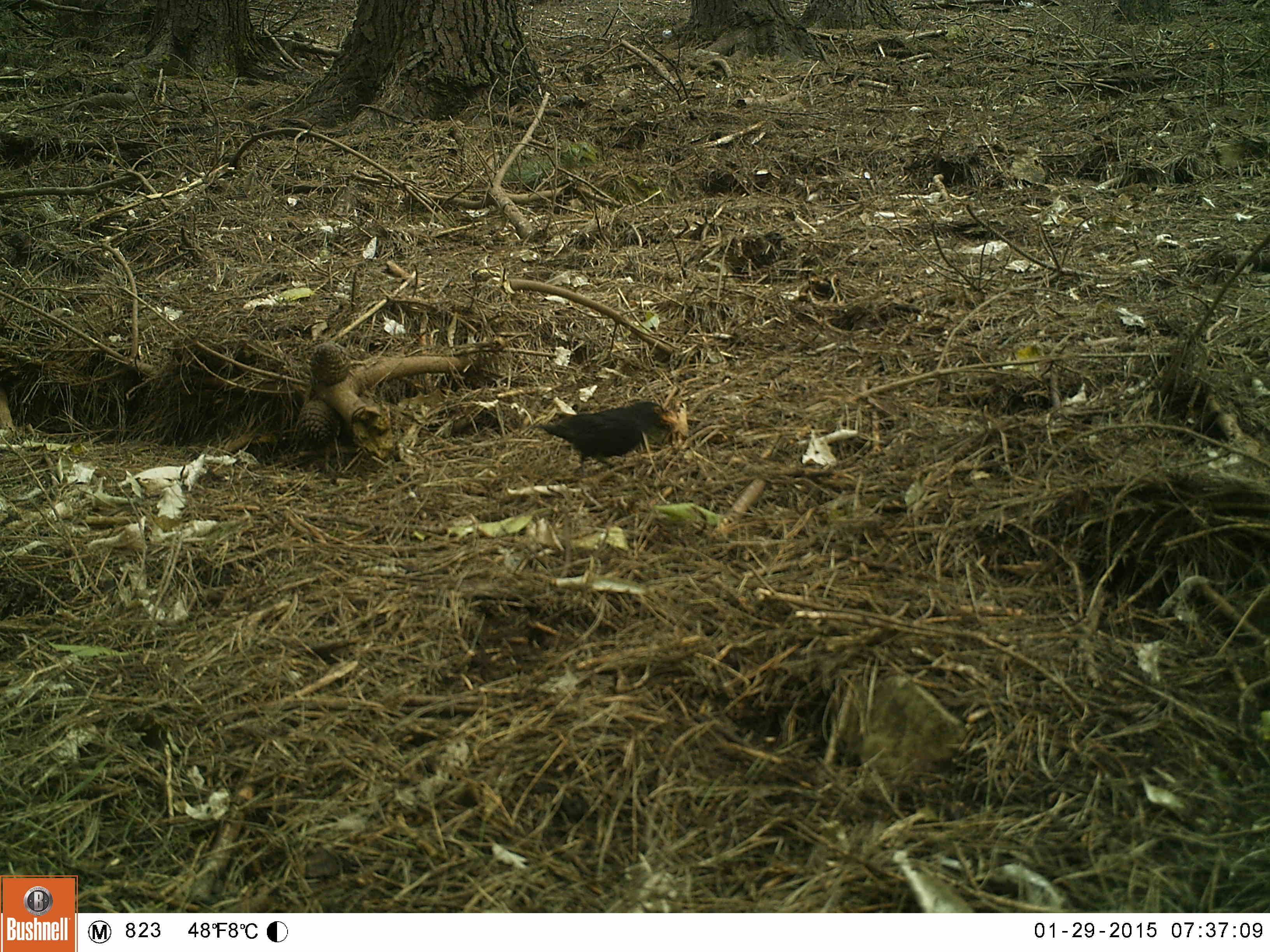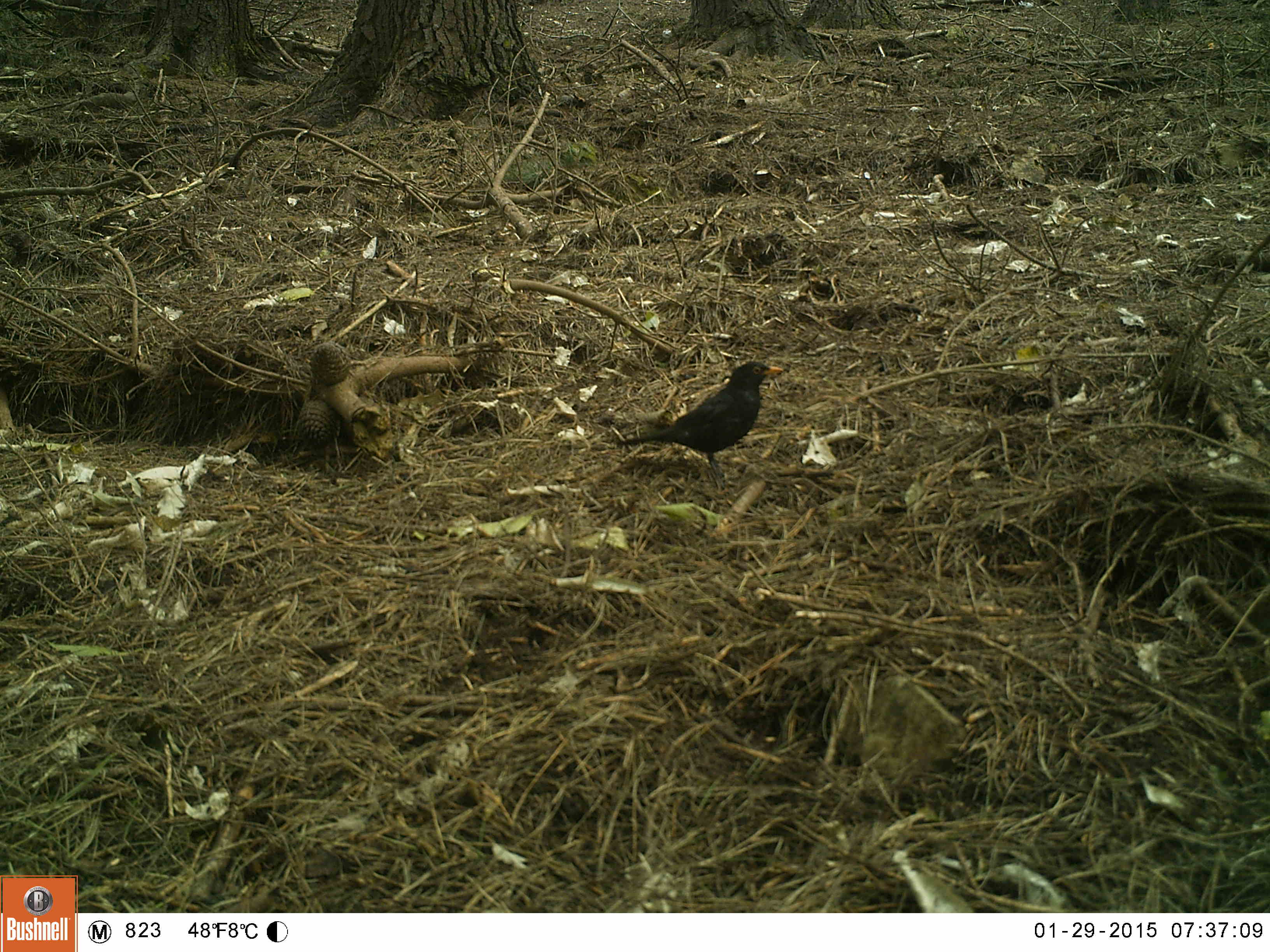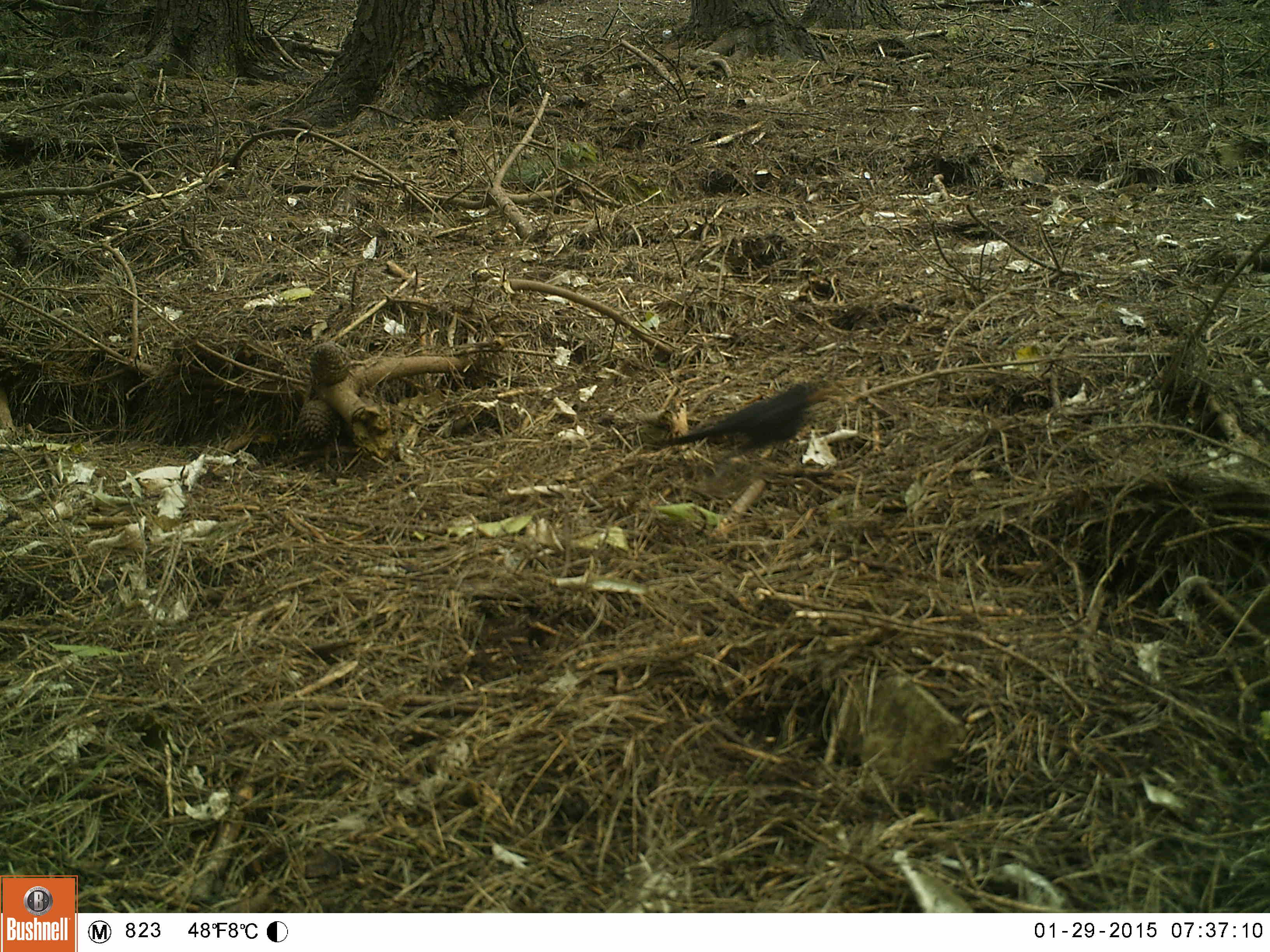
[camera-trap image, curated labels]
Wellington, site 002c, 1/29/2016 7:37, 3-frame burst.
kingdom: Animalia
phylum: Chordata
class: Aves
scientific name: Aves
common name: bird